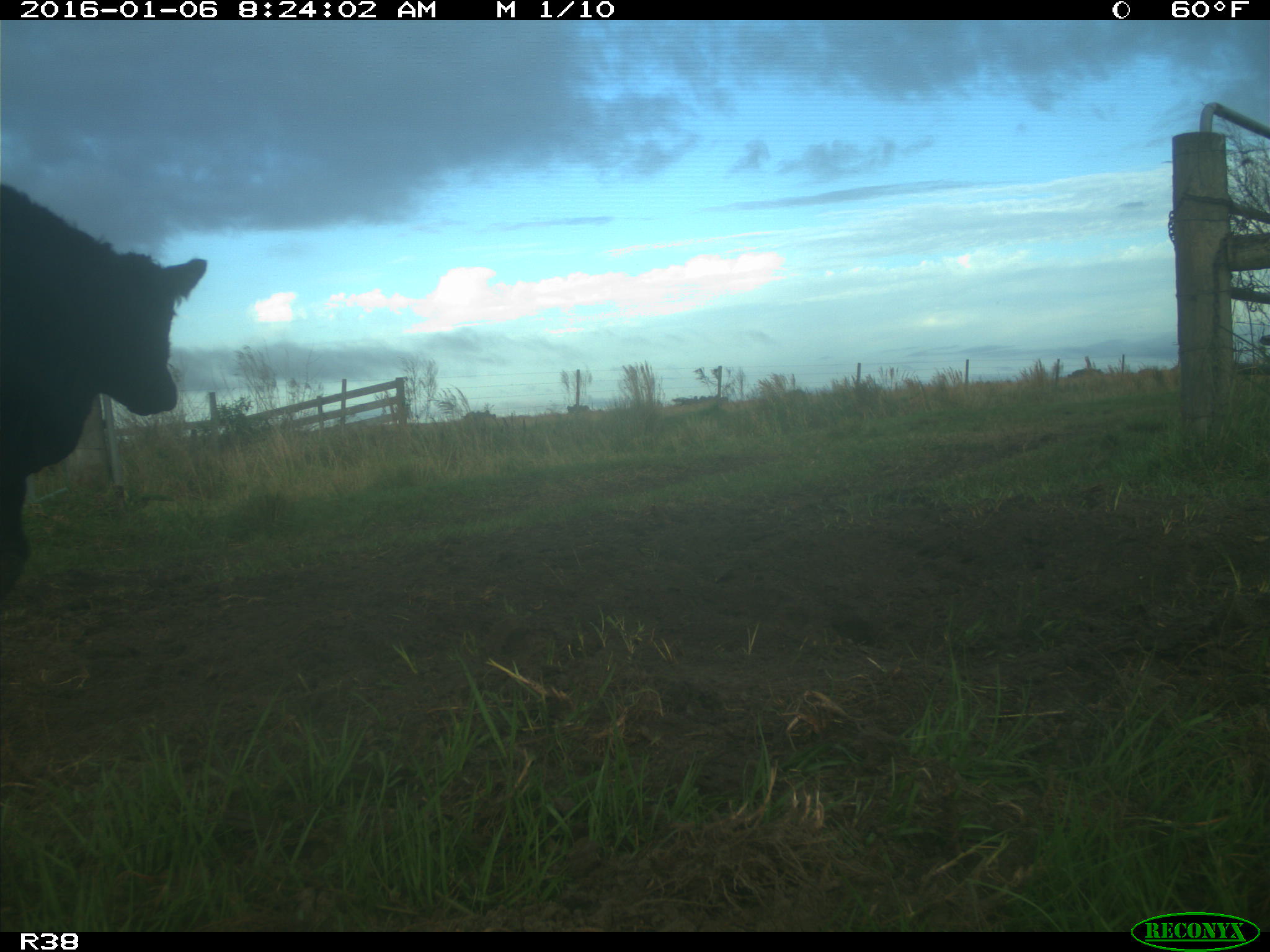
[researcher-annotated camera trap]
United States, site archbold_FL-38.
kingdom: Animalia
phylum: Chordata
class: Mammalia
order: Artiodactyla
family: Bovidae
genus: Bos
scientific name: Bos taurus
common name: domestic cow